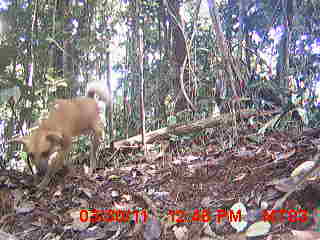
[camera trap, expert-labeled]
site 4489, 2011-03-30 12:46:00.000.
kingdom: Animalia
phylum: Chordata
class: Mammalia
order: Carnivora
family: Canidae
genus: Canis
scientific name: Canis familiaris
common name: domestic dog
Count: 1.